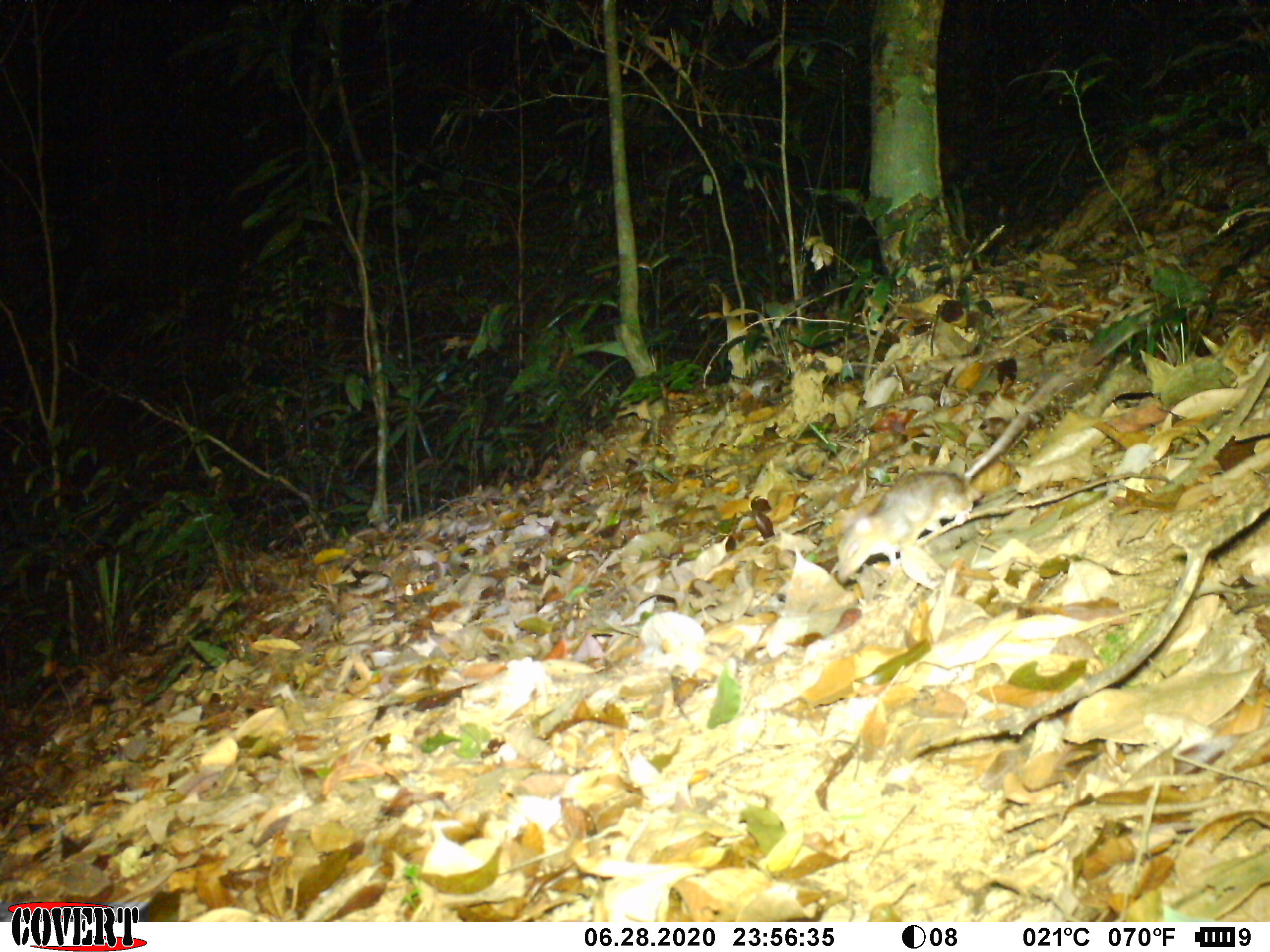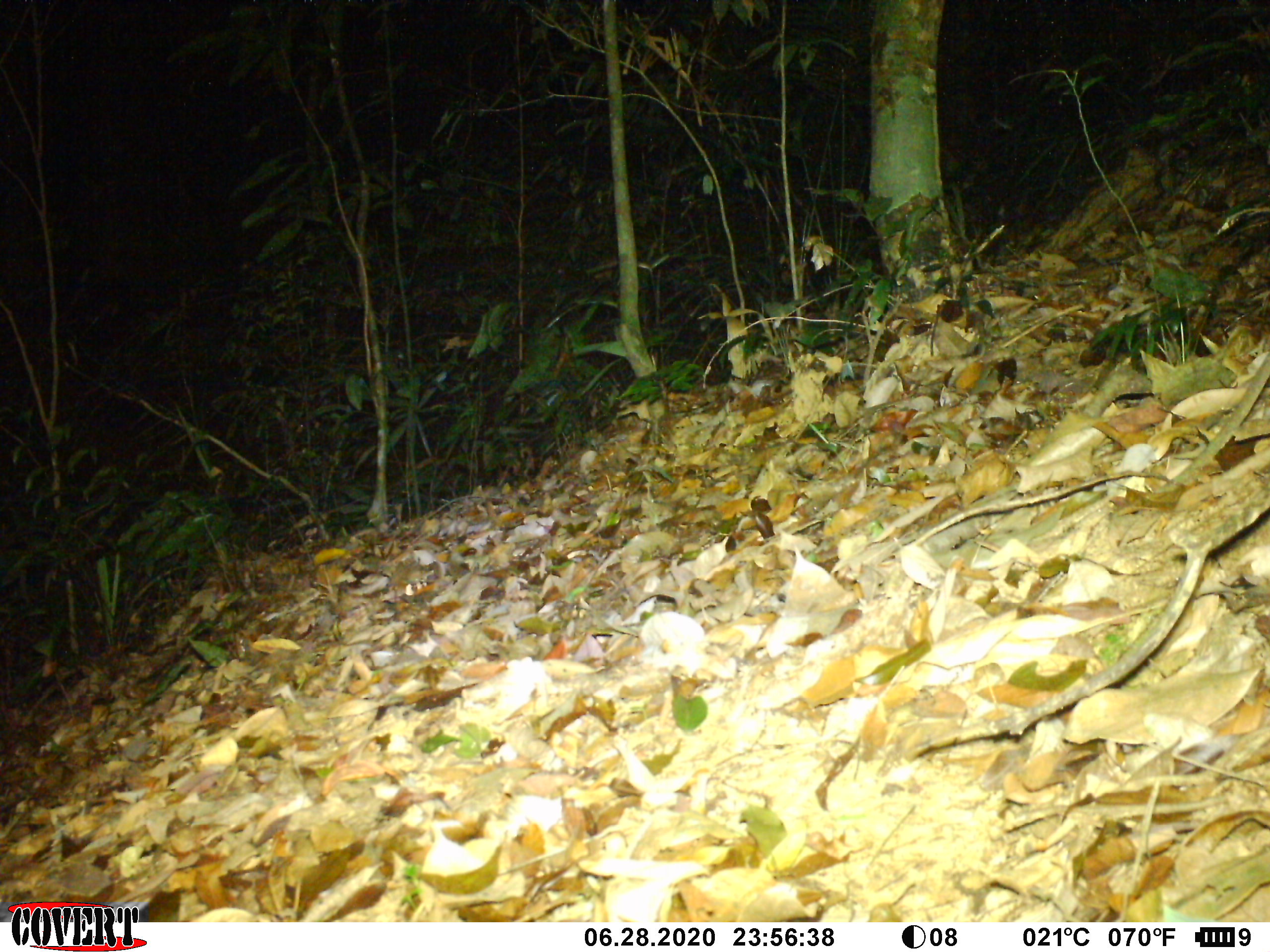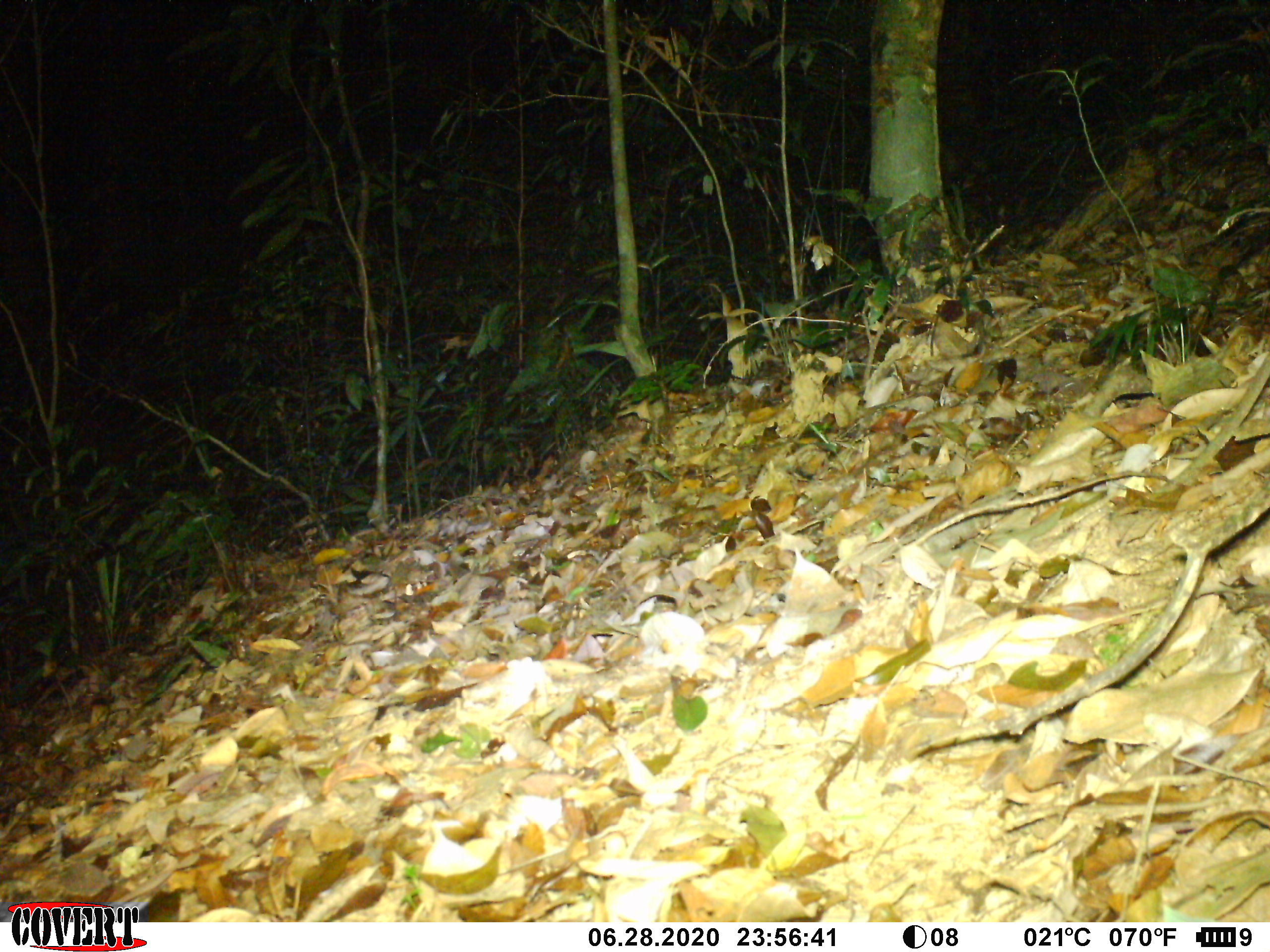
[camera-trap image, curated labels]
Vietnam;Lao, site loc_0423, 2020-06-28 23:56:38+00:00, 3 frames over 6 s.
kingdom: Animalia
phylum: Chordata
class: Mammalia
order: Rodentia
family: Muridae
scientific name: Muridae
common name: old-world mice and rats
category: unidentified murid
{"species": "unidentified murid (old-world mice and rats) (Muridae)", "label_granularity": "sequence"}